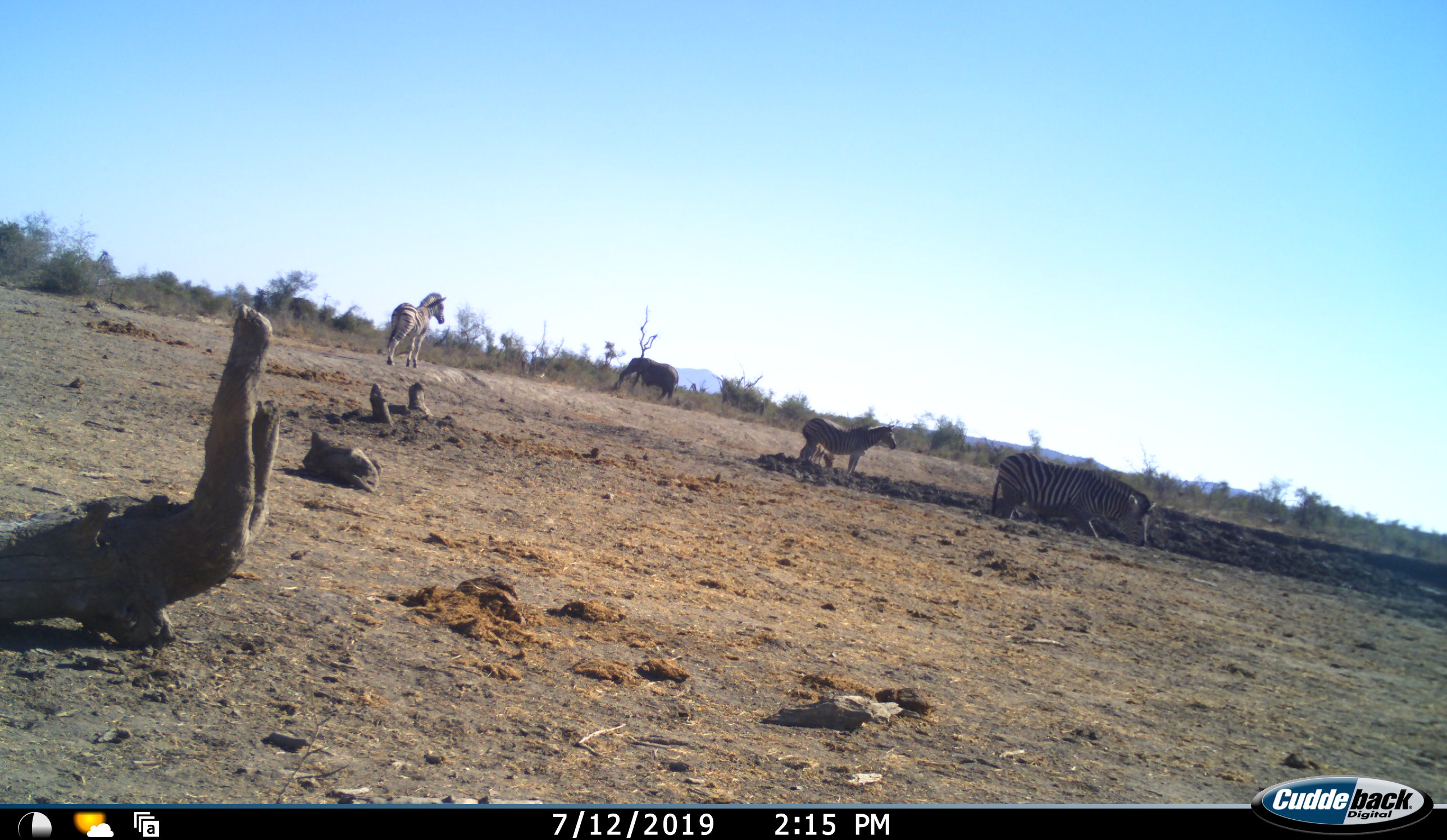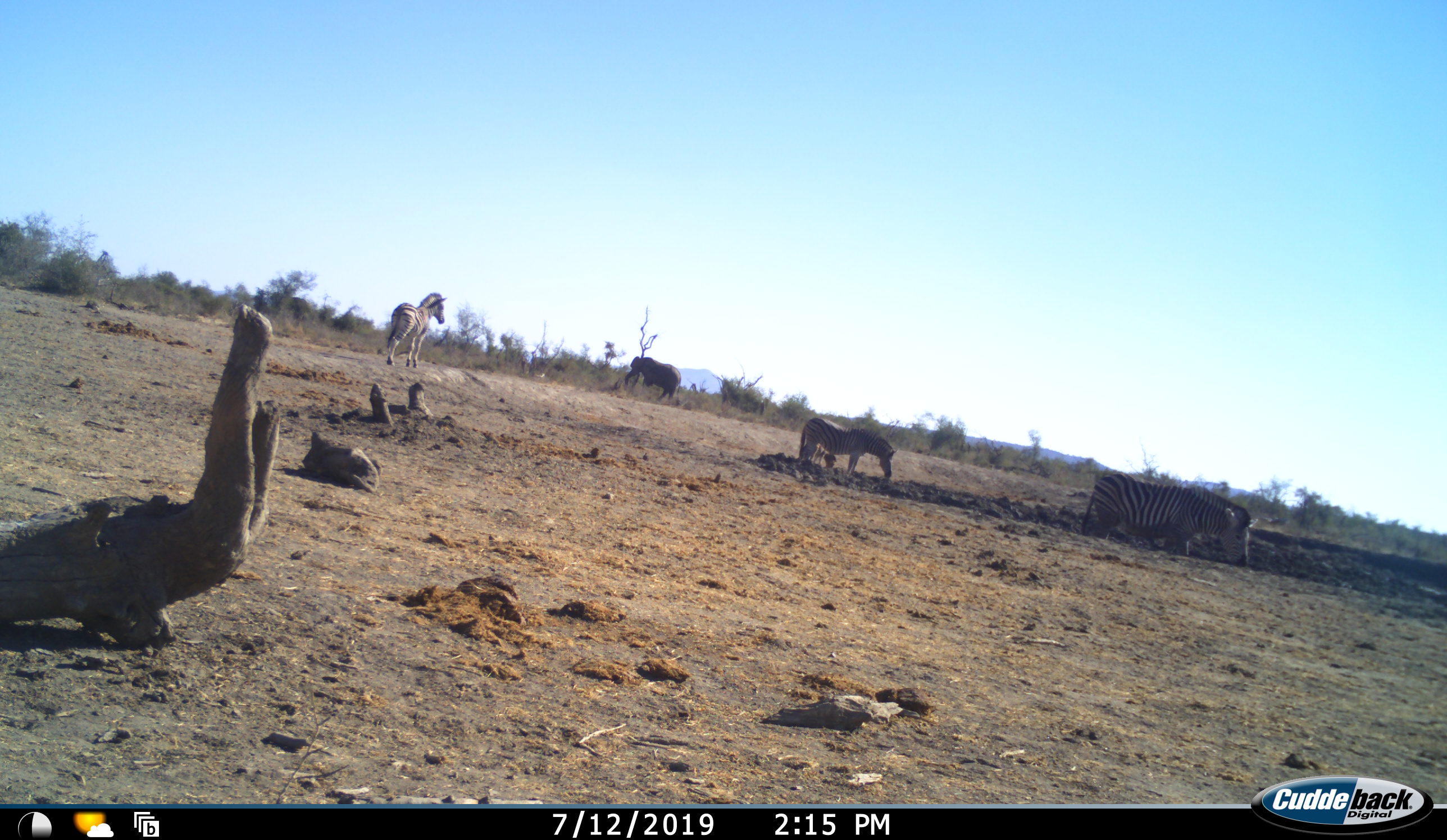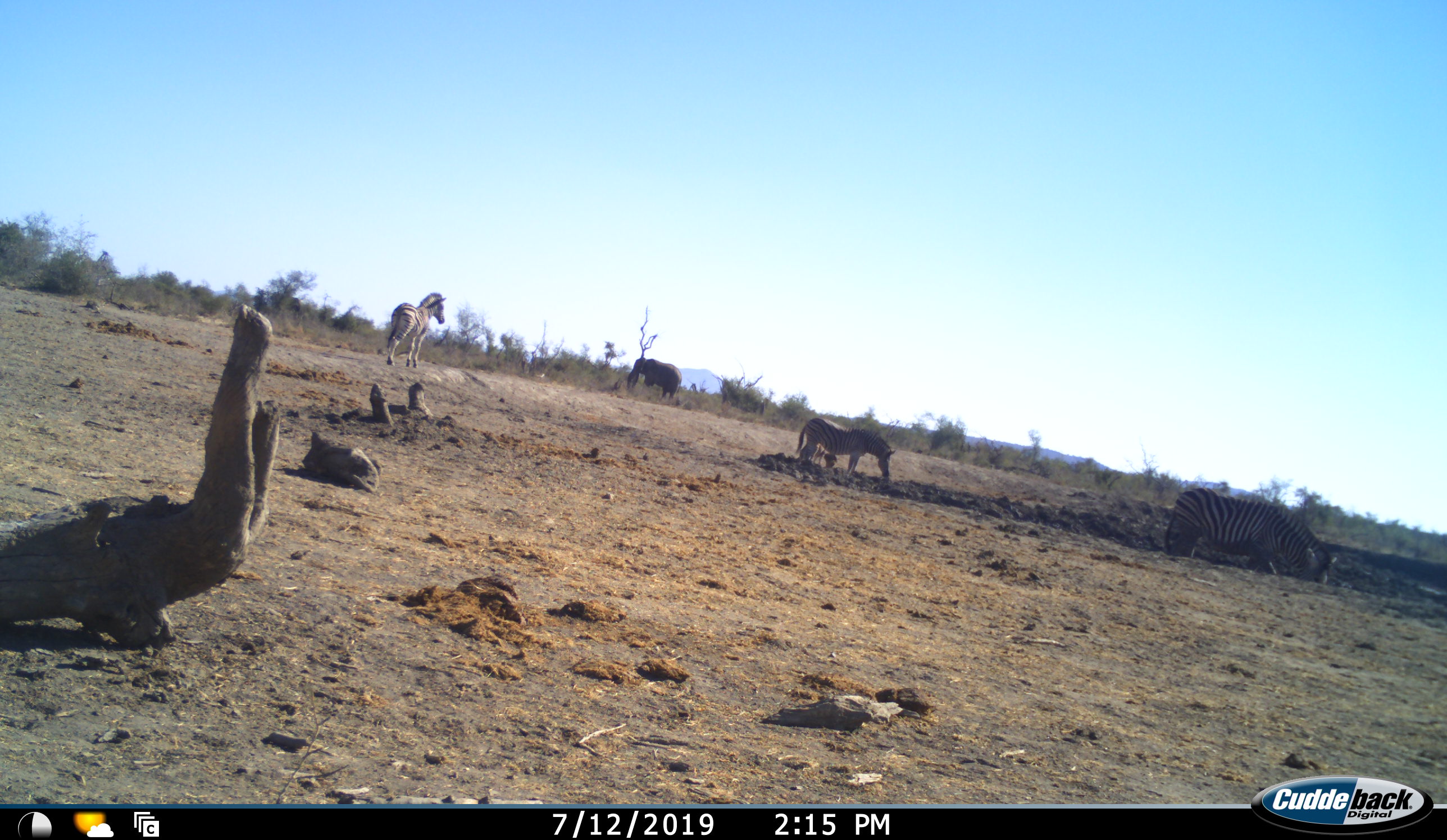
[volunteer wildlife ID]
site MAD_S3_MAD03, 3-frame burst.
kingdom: Animalia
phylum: Chordata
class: Mammalia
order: Proboscidea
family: Elephantidae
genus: Loxodonta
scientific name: Loxodonta africana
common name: african bush elephant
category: elephant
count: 1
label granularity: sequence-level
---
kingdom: Animalia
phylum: Chordata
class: Mammalia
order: Perissodactyla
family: Equidae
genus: Equus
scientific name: Equus quagga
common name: plains zebra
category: zebraplains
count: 4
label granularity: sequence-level